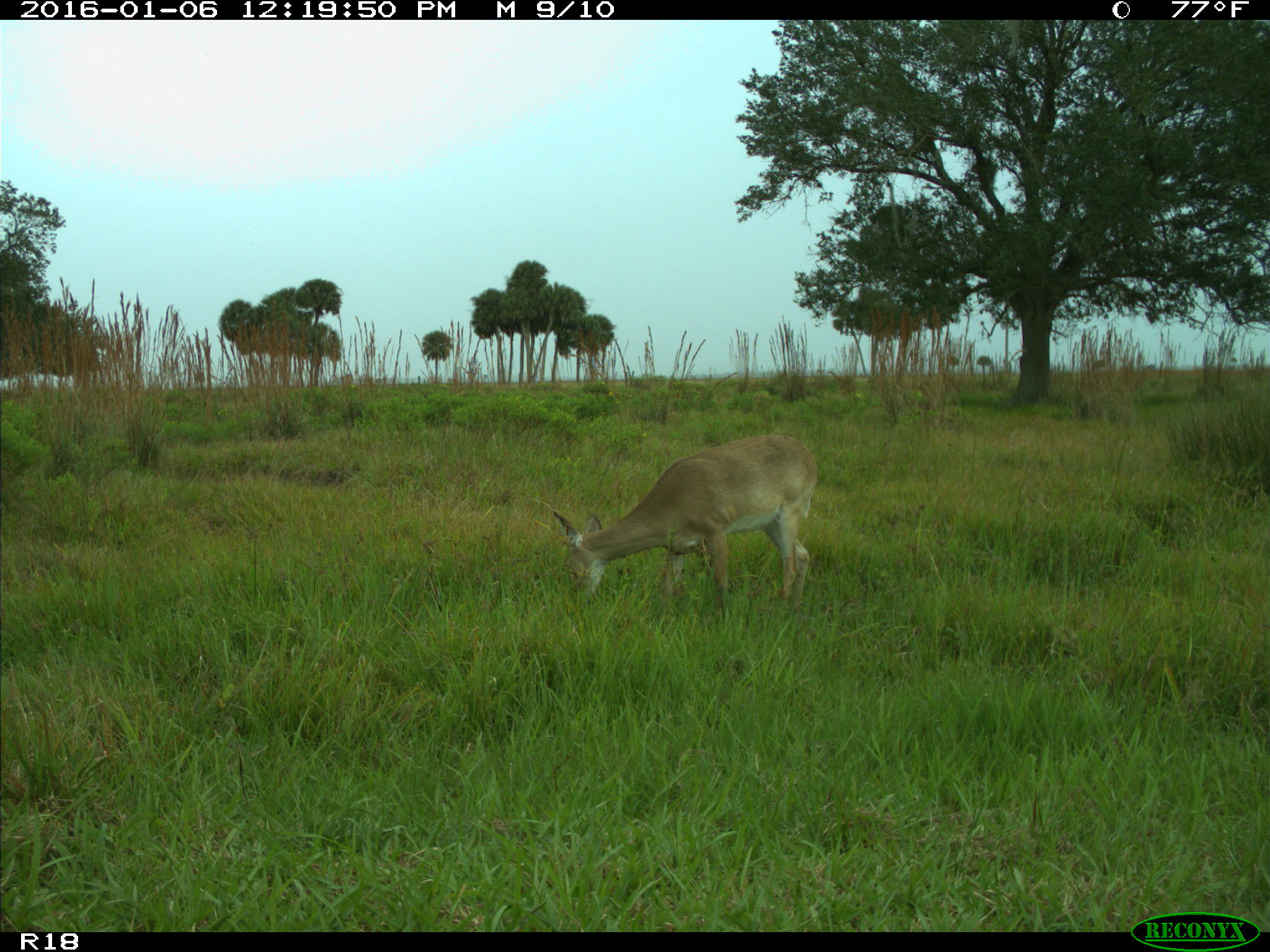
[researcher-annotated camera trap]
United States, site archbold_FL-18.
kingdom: Animalia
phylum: Chordata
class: Mammalia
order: Artiodactyla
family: Cervidae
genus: Odocoileus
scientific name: Odocoileus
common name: deer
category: unidentified deer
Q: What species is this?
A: Unidentified deer (deer) (Odocoileus).